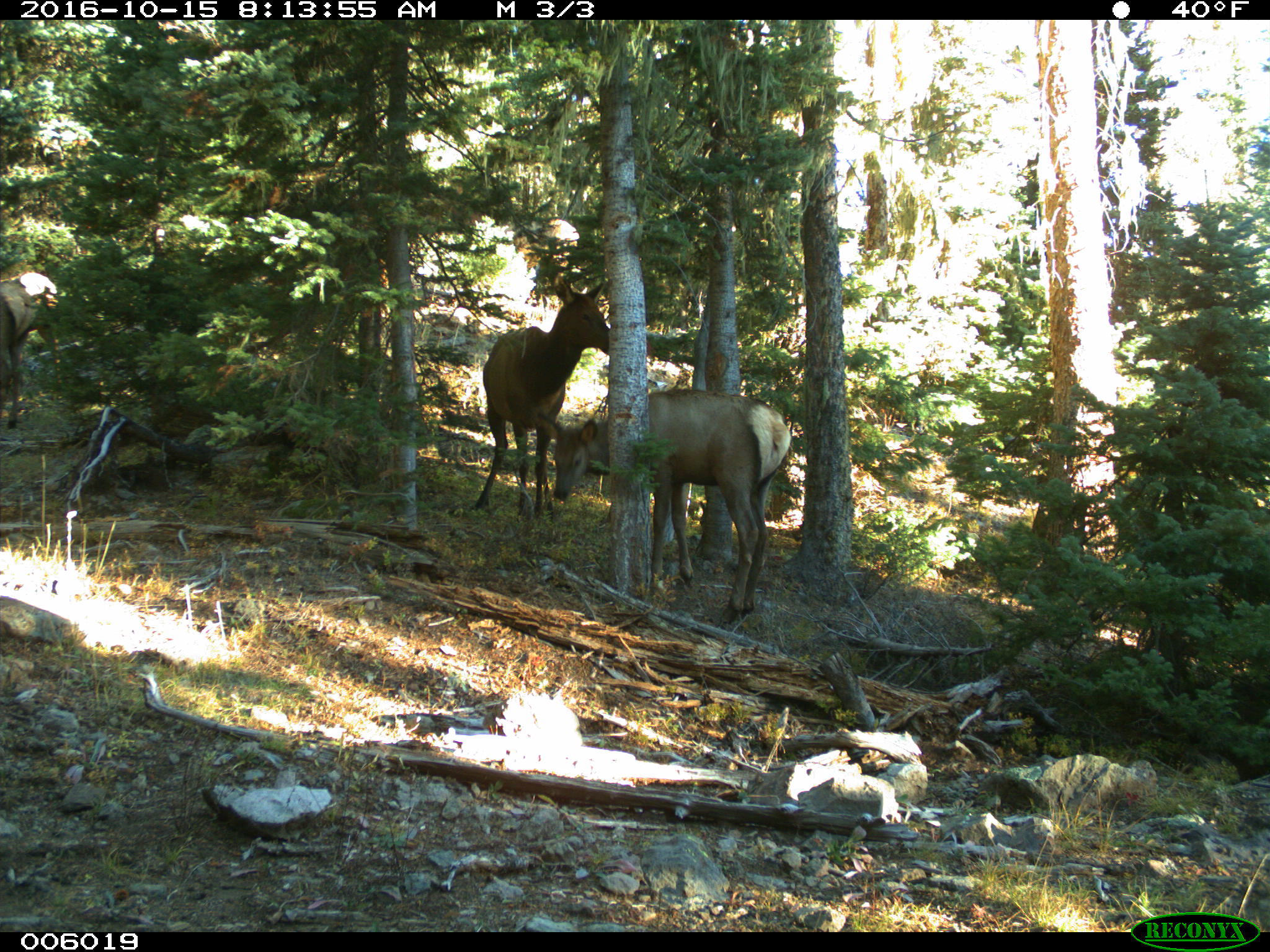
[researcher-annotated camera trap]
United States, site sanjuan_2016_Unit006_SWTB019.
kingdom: Animalia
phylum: Chordata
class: Mammalia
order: Artiodactyla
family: Cervidae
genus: Cervus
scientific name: Cervus elaphus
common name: red deer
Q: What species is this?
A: Cervus elaphus (red deer).